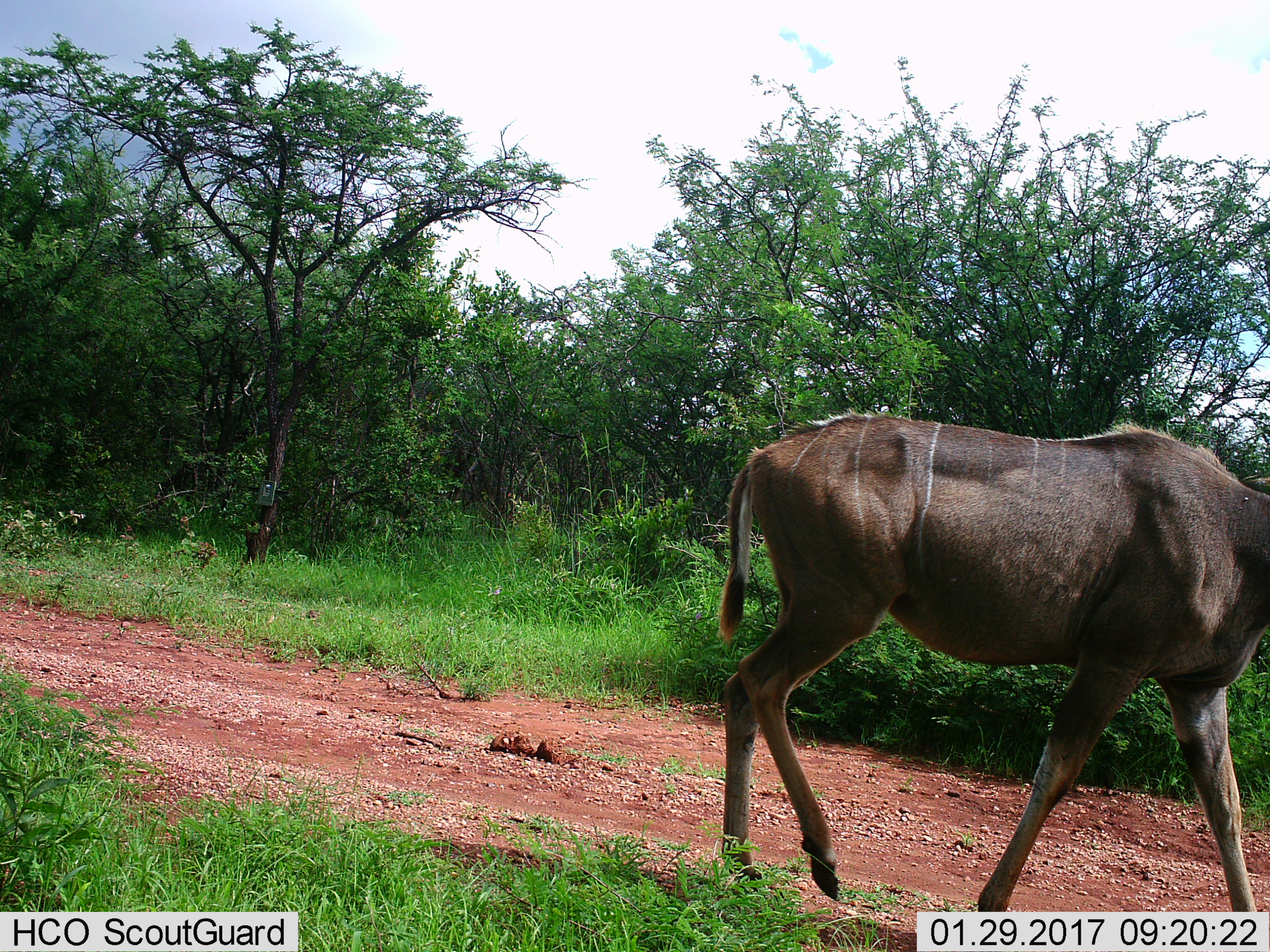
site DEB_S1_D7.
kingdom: Animalia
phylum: Chordata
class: Mammalia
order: Artiodactyla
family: Bovidae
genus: Tragelaphus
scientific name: Tragelaphus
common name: kudu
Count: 1.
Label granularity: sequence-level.